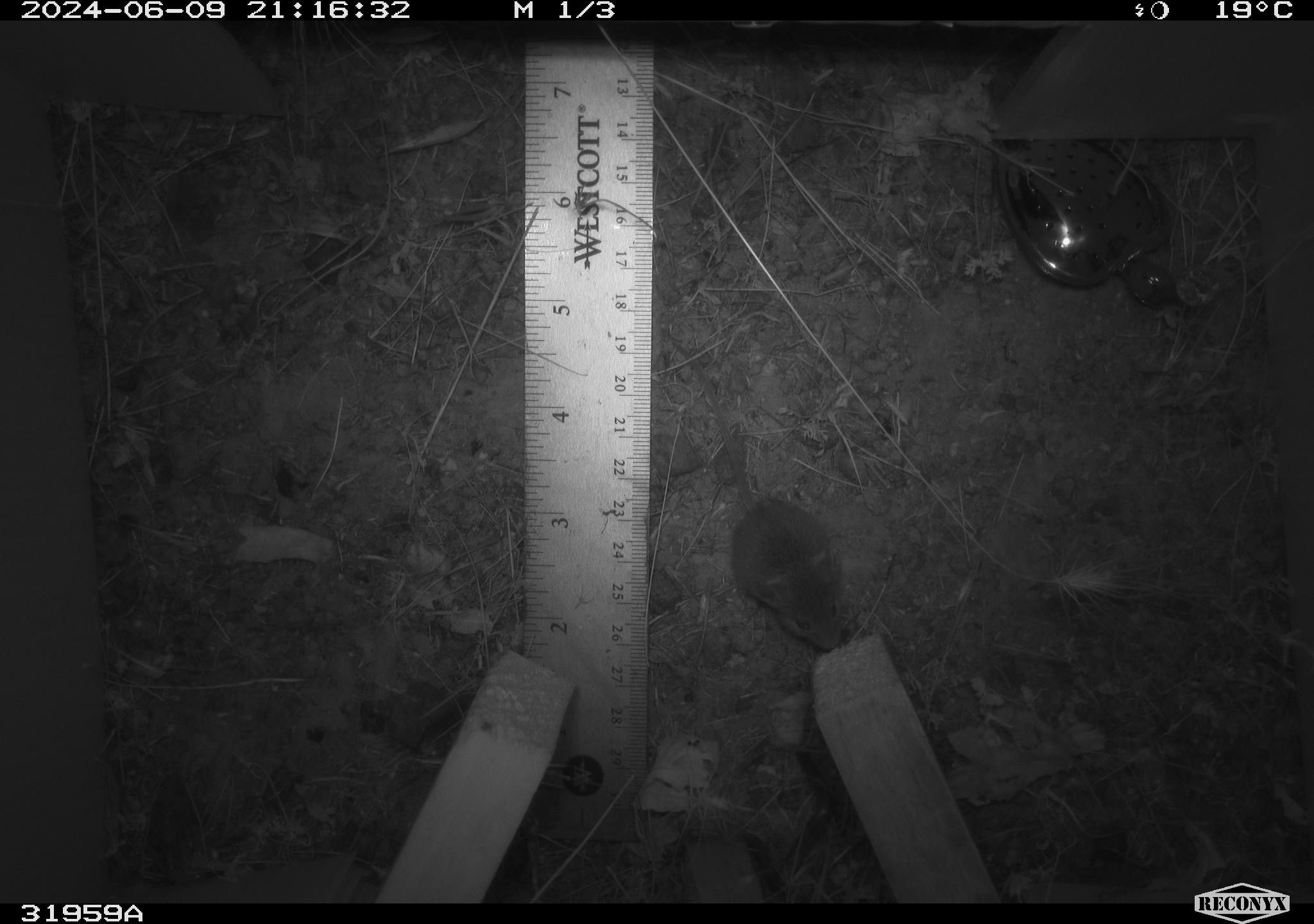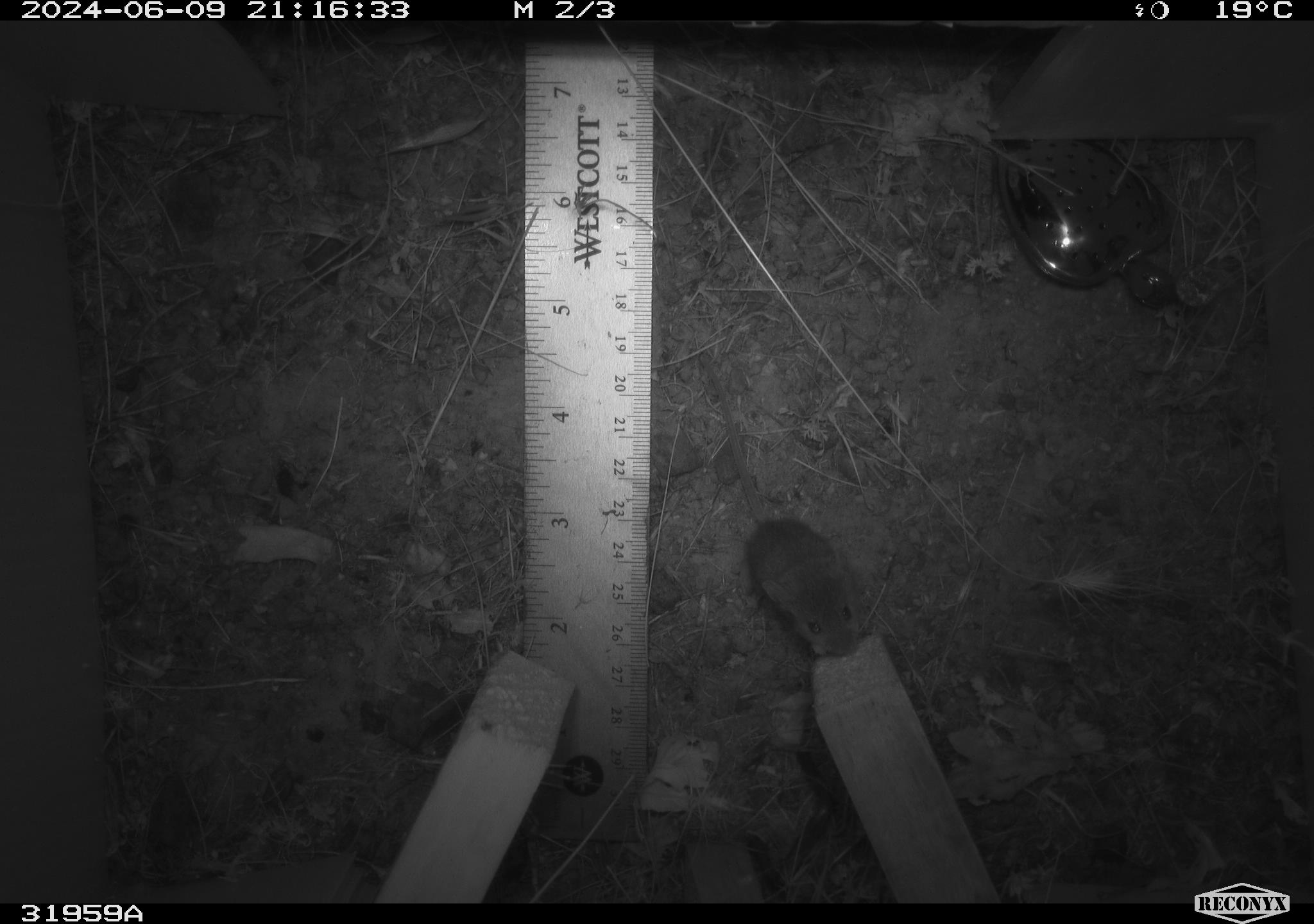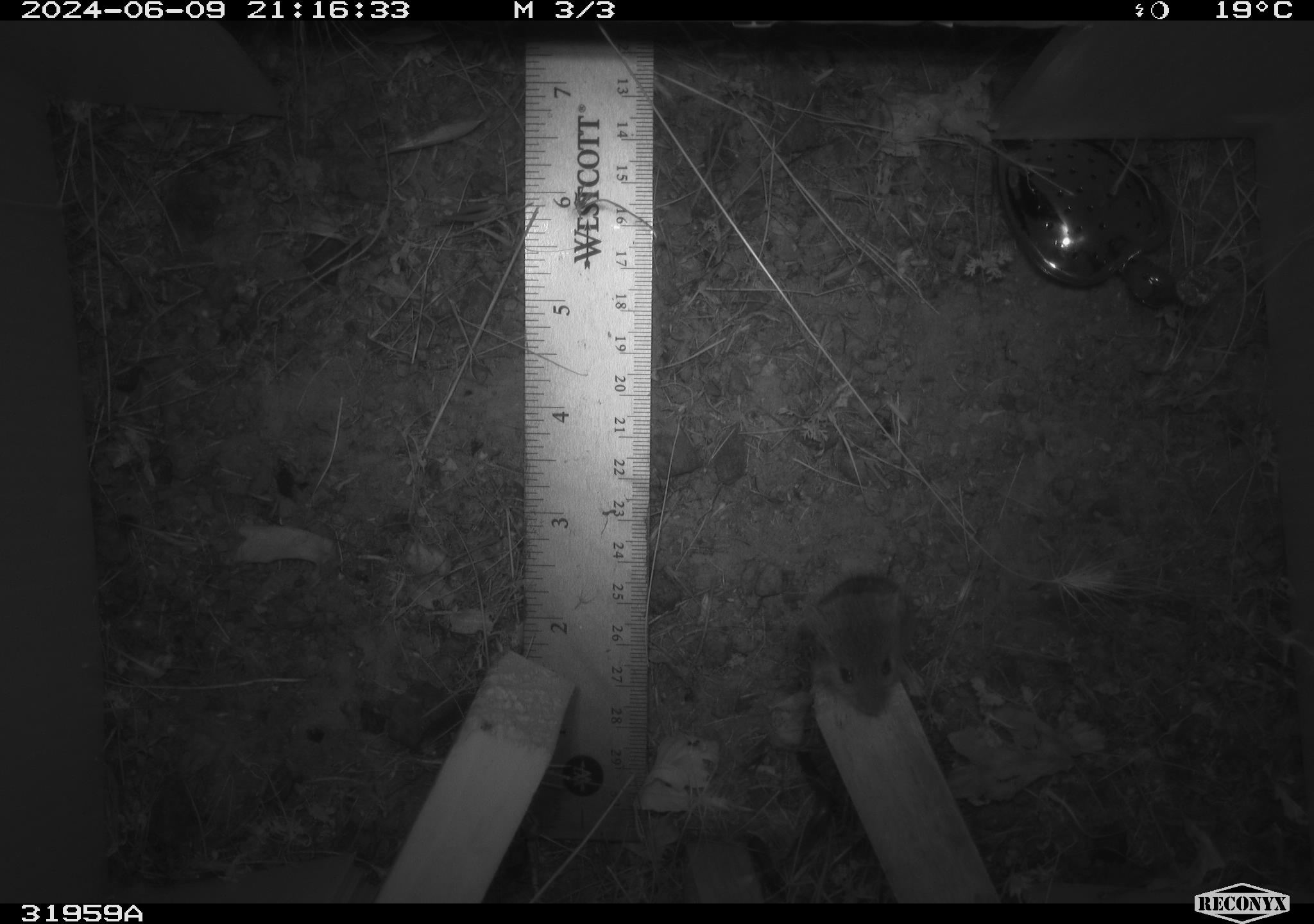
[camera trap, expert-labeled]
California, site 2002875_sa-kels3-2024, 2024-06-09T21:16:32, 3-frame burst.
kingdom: Animalia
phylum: Chordata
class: Mammalia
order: Rodentia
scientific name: Rodentia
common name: mouse species